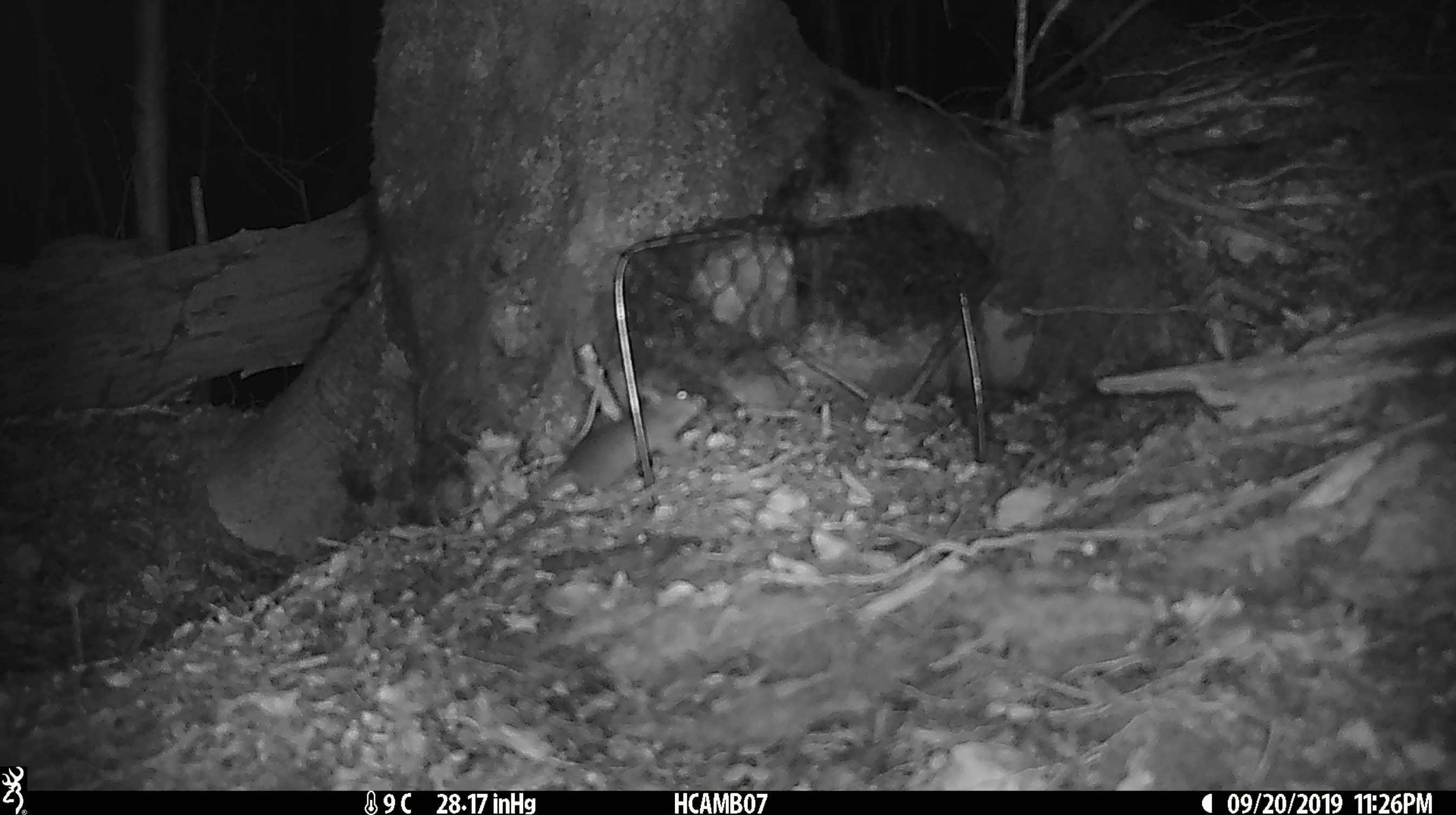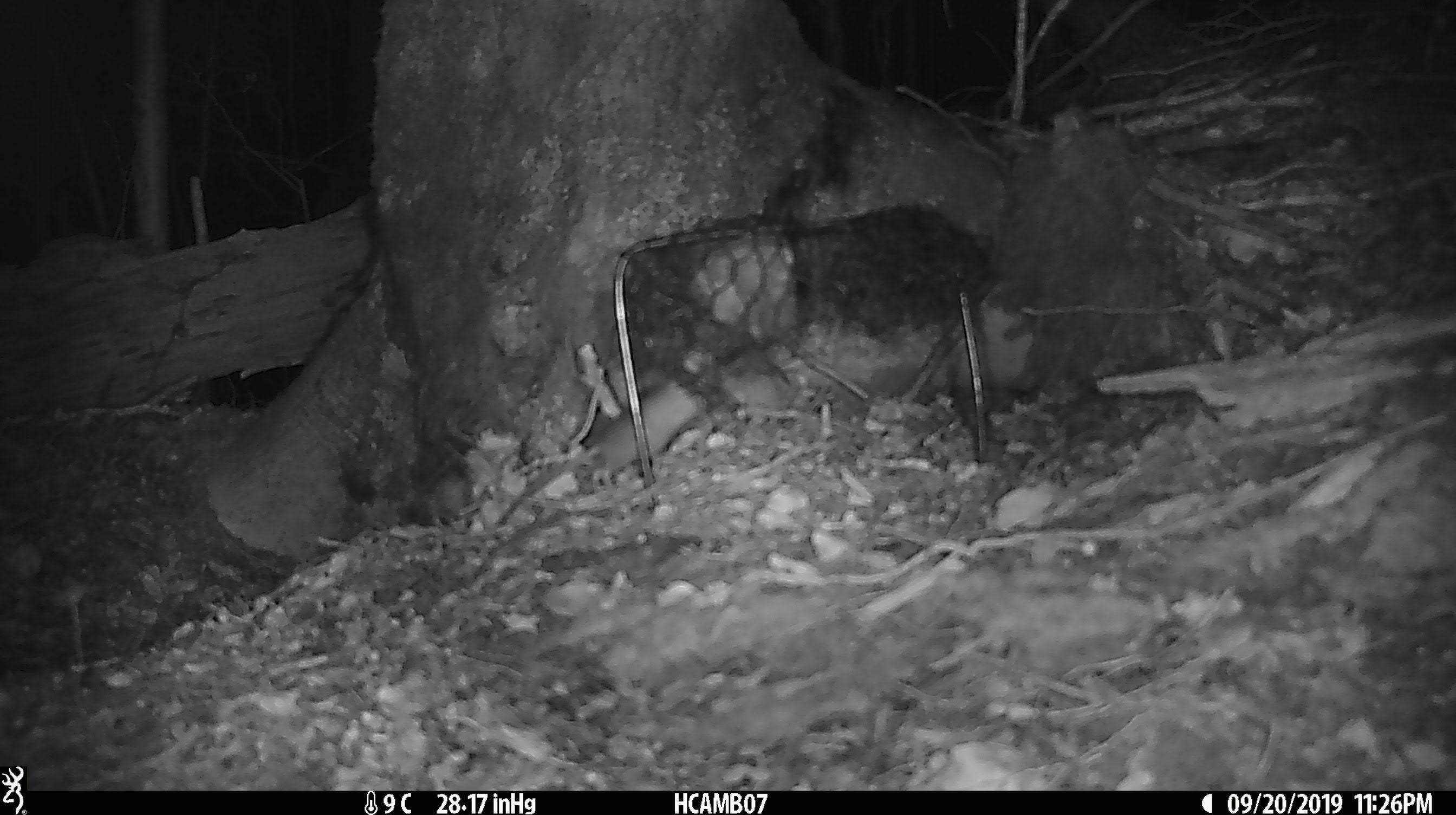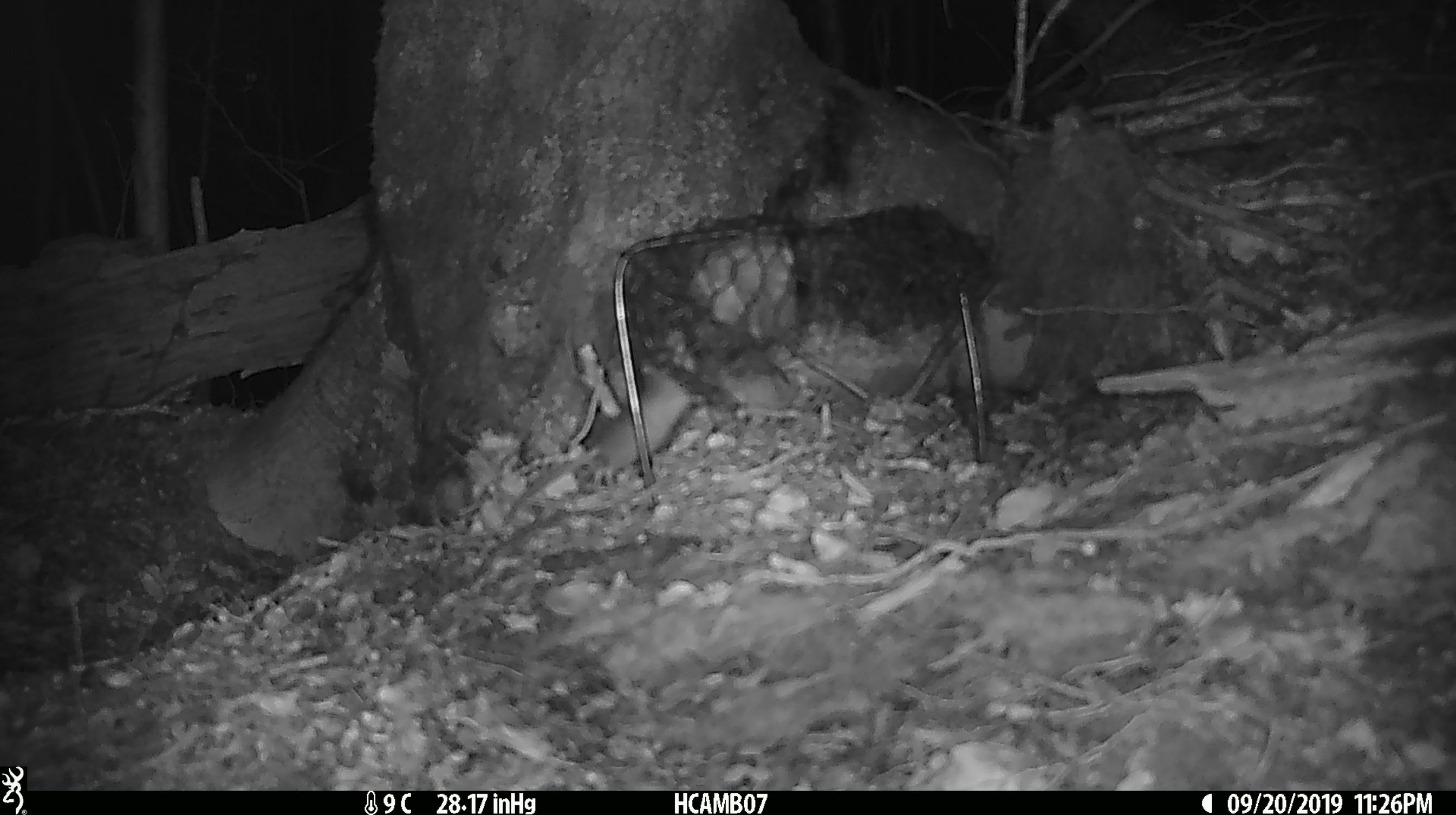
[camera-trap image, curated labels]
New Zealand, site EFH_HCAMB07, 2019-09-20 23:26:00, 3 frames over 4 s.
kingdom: Animalia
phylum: Chordata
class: Mammalia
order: Rodentia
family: Muridae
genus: Mus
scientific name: Mus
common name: mouse